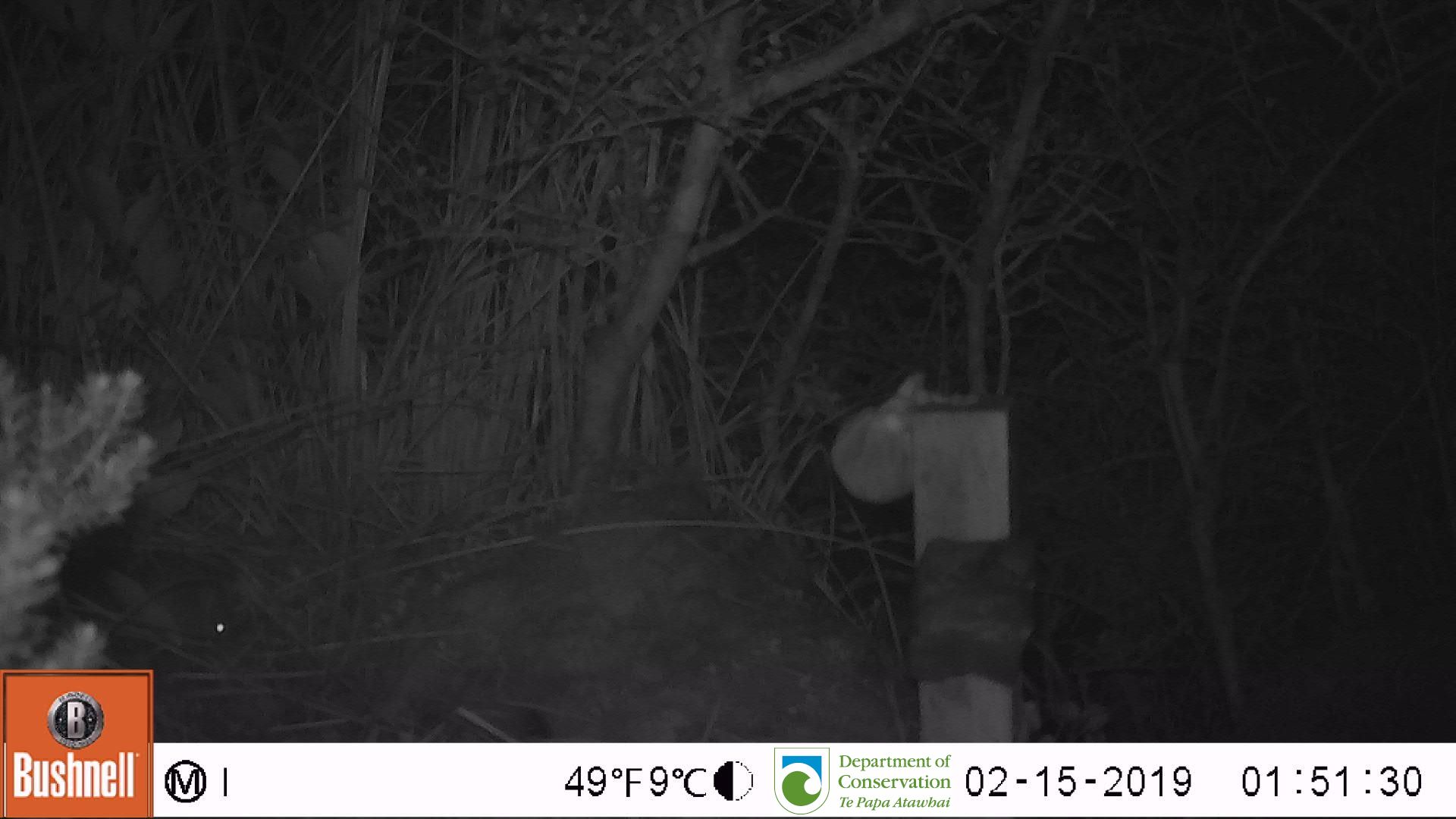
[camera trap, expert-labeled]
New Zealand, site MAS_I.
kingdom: Animalia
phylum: Chordata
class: Mammalia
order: Rodentia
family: Muridae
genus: Mus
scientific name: Mus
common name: mouse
Mouse (Mus).